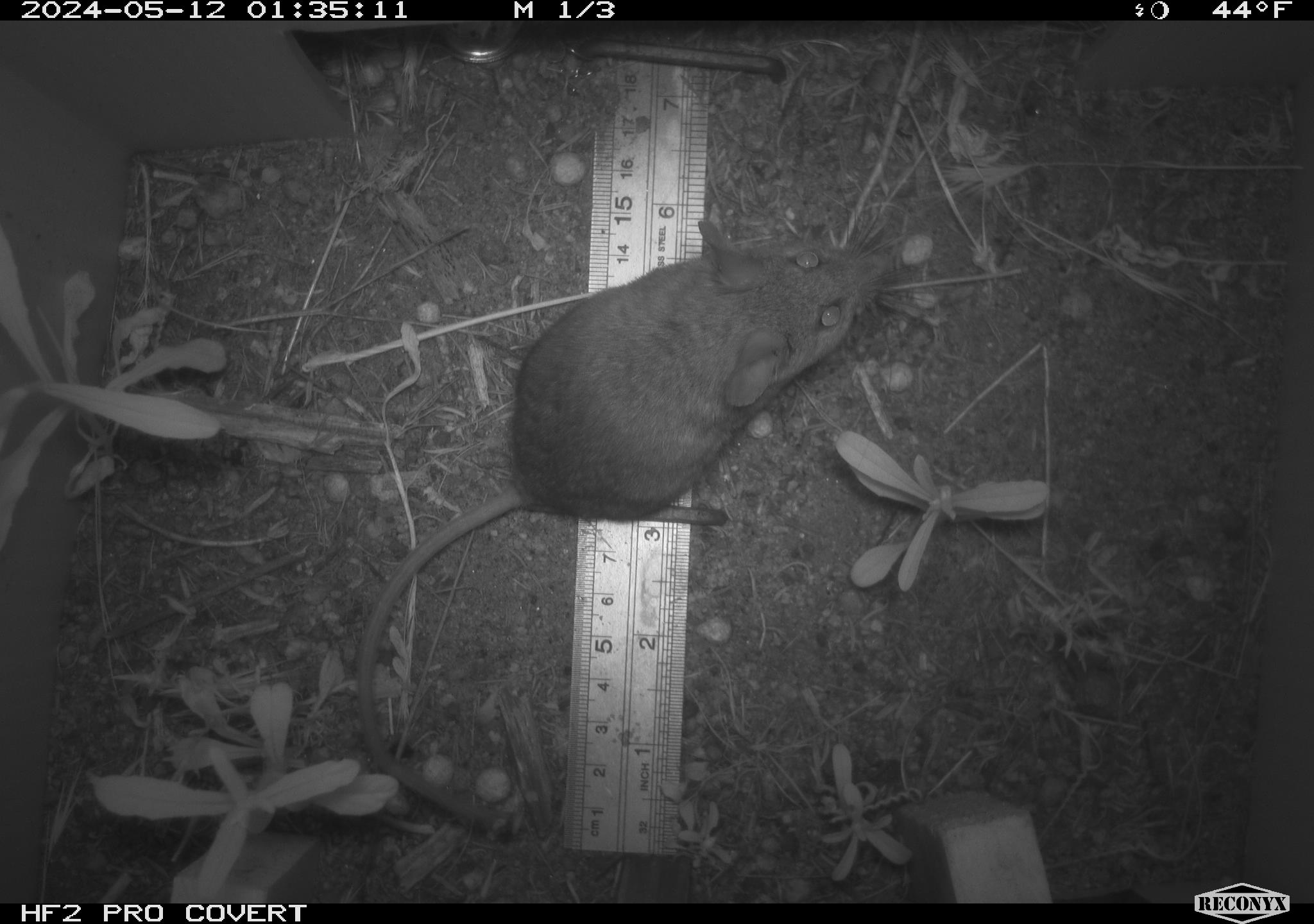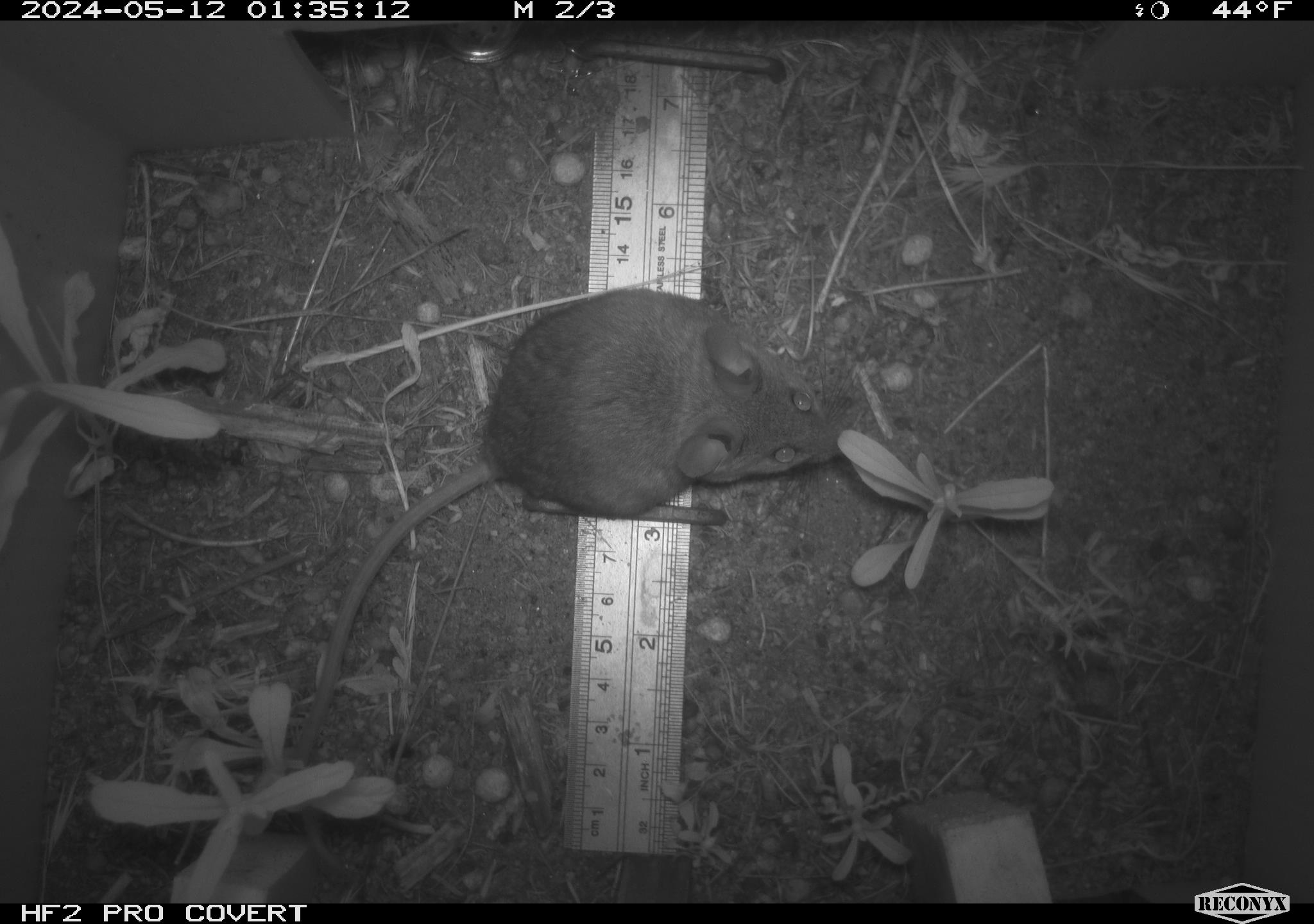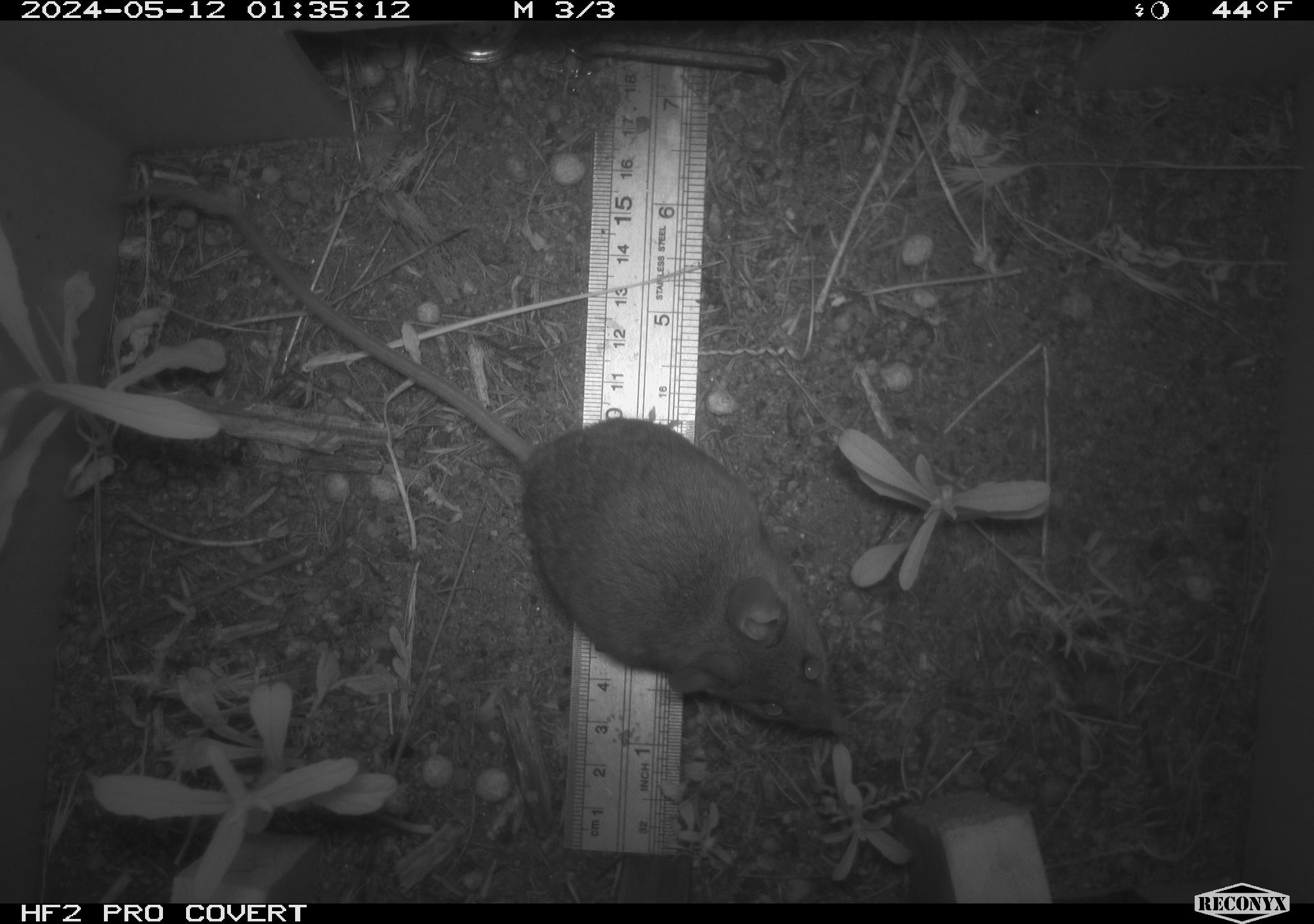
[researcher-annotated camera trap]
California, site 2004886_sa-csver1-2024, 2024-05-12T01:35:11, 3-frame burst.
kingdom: Animalia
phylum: Chordata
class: Mammalia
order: Rodentia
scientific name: Rodentia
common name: rodent